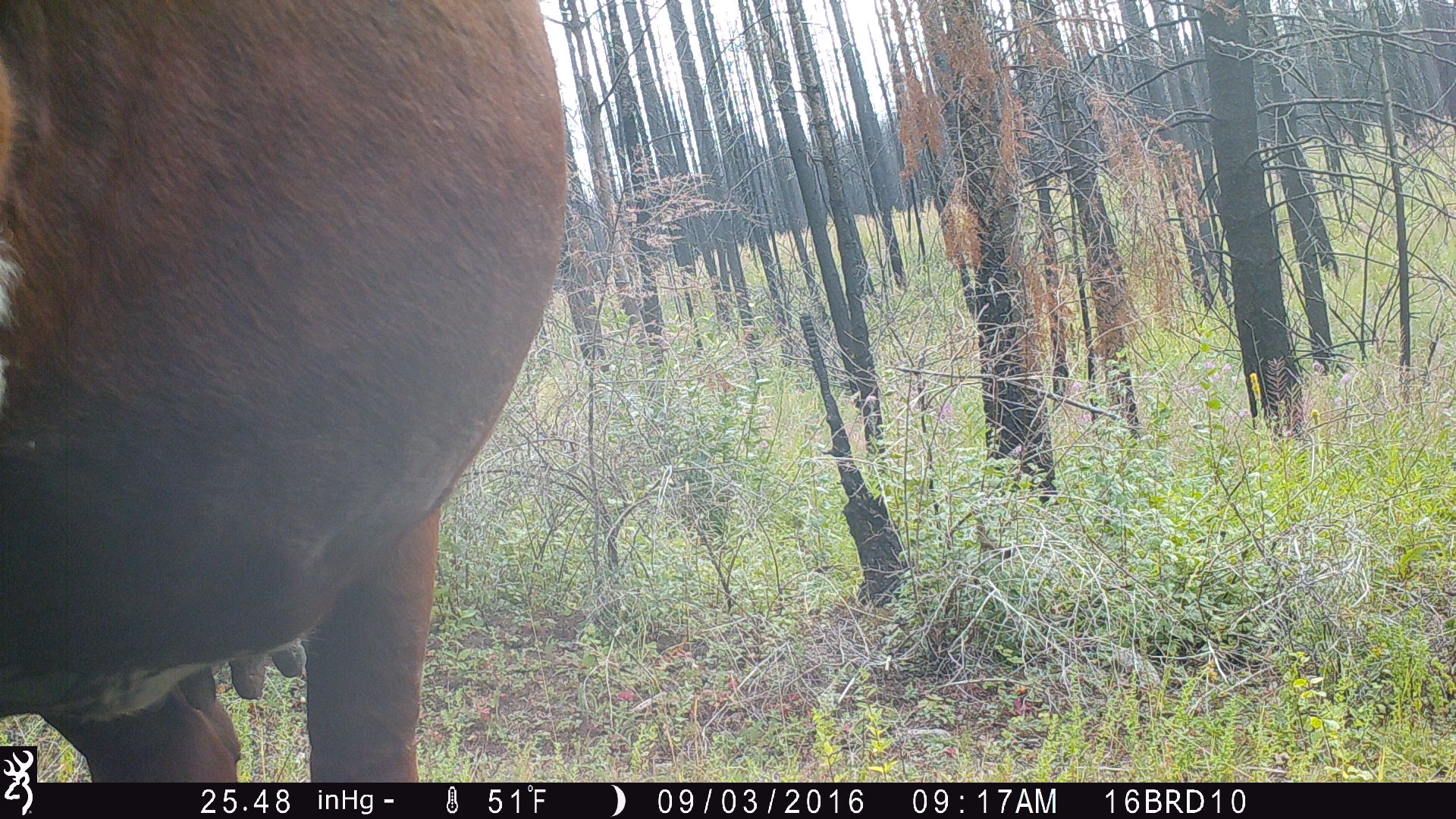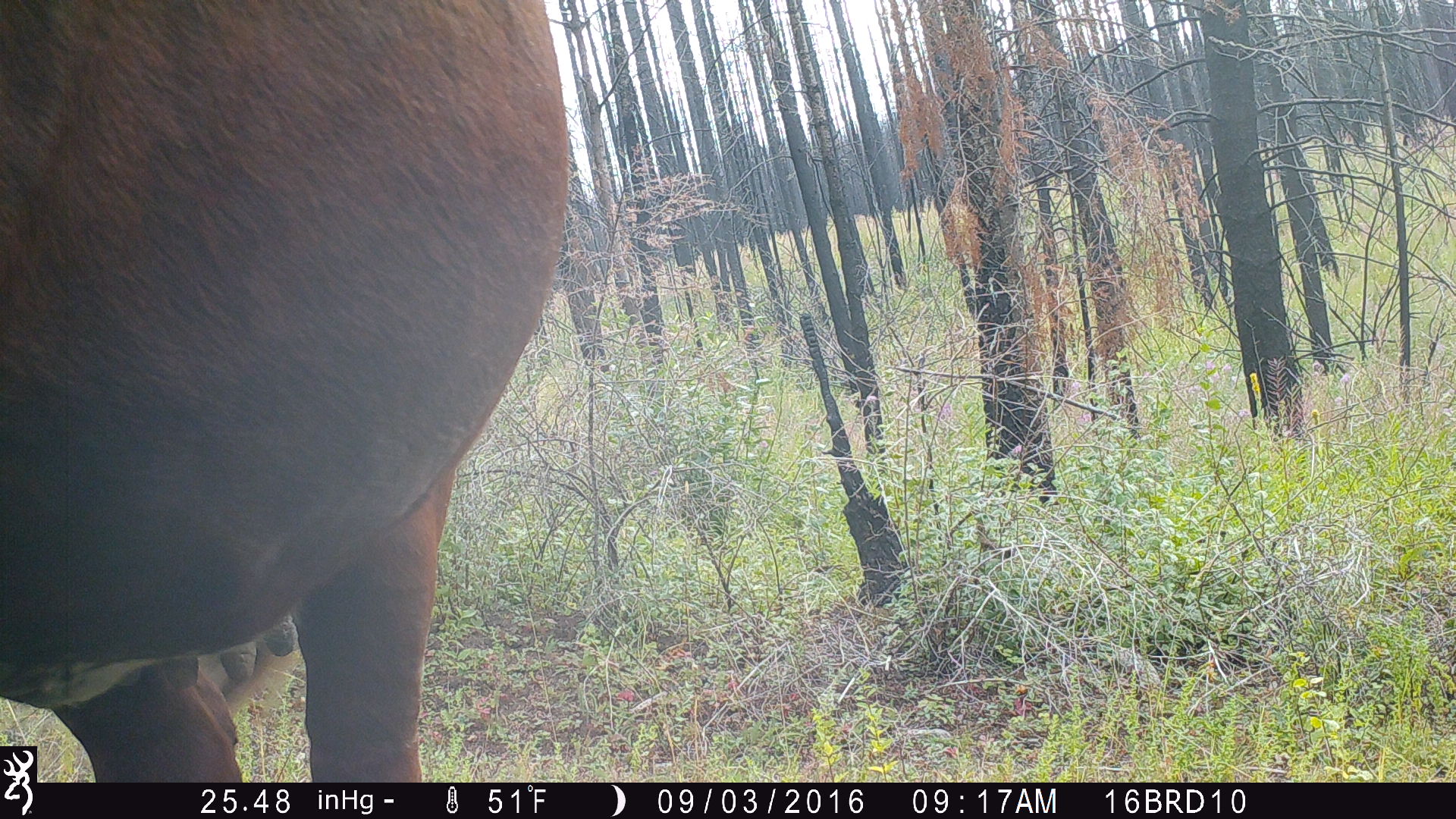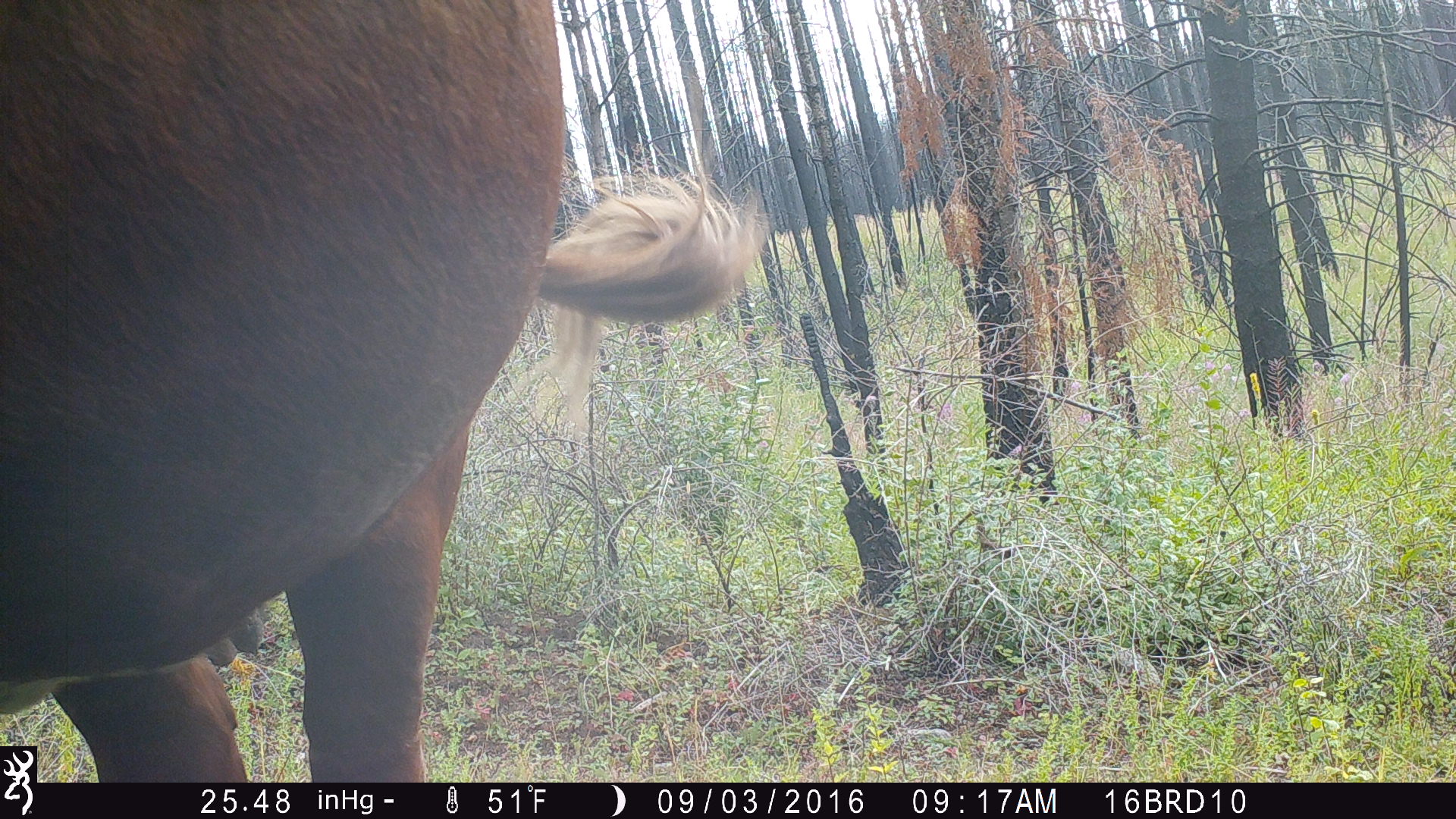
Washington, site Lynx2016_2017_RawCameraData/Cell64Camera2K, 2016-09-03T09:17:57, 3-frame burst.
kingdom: Animalia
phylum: Chordata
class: Mammalia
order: Artiodactyla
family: Bovidae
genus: Bos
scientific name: Bos taurus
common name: domestic cattle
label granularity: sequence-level